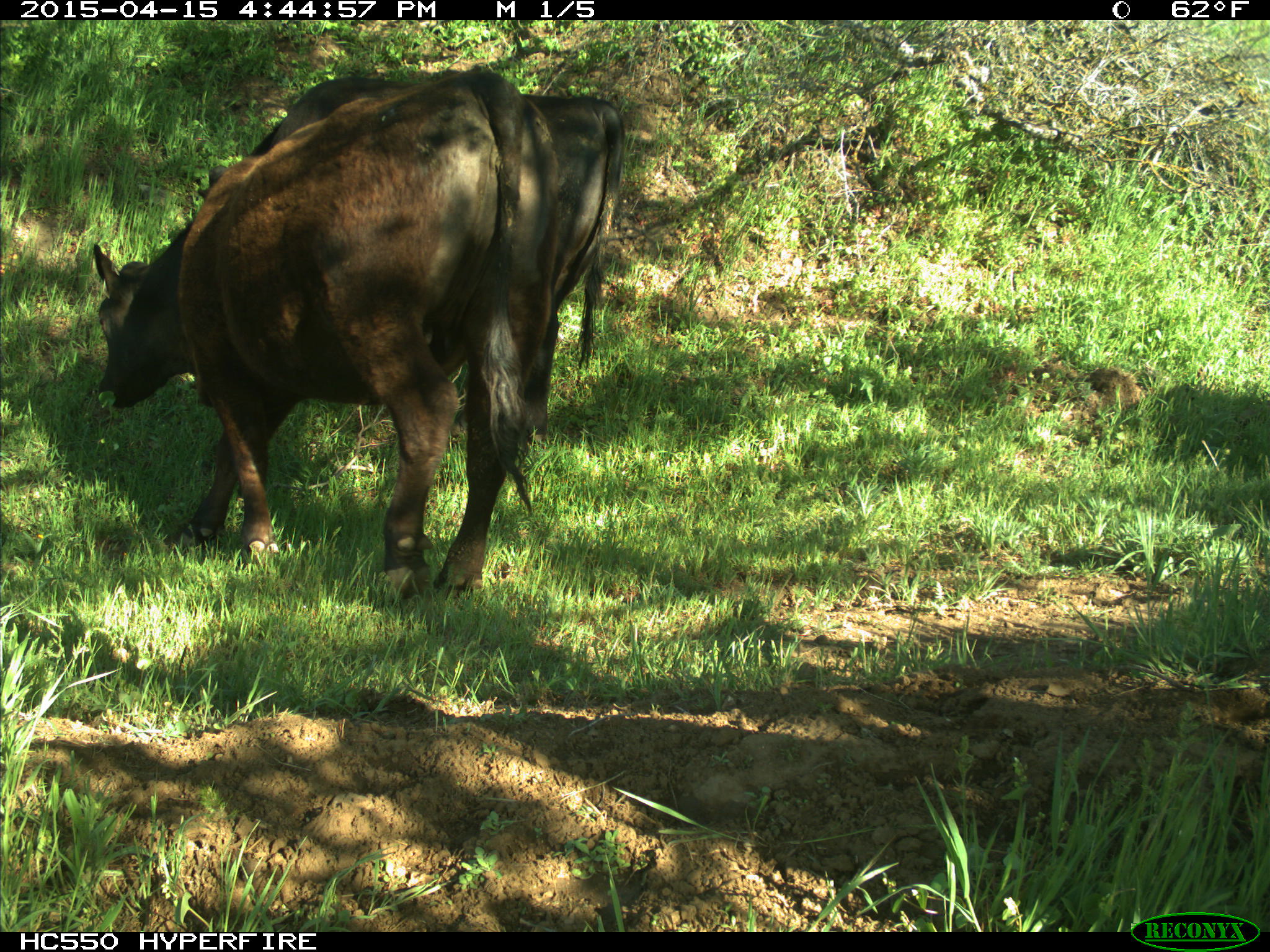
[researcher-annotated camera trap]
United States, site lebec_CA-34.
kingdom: Animalia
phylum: Chordata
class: Mammalia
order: Artiodactyla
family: Bovidae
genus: Bos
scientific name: Bos taurus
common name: domestic cow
Bos taurus (domestic cow).